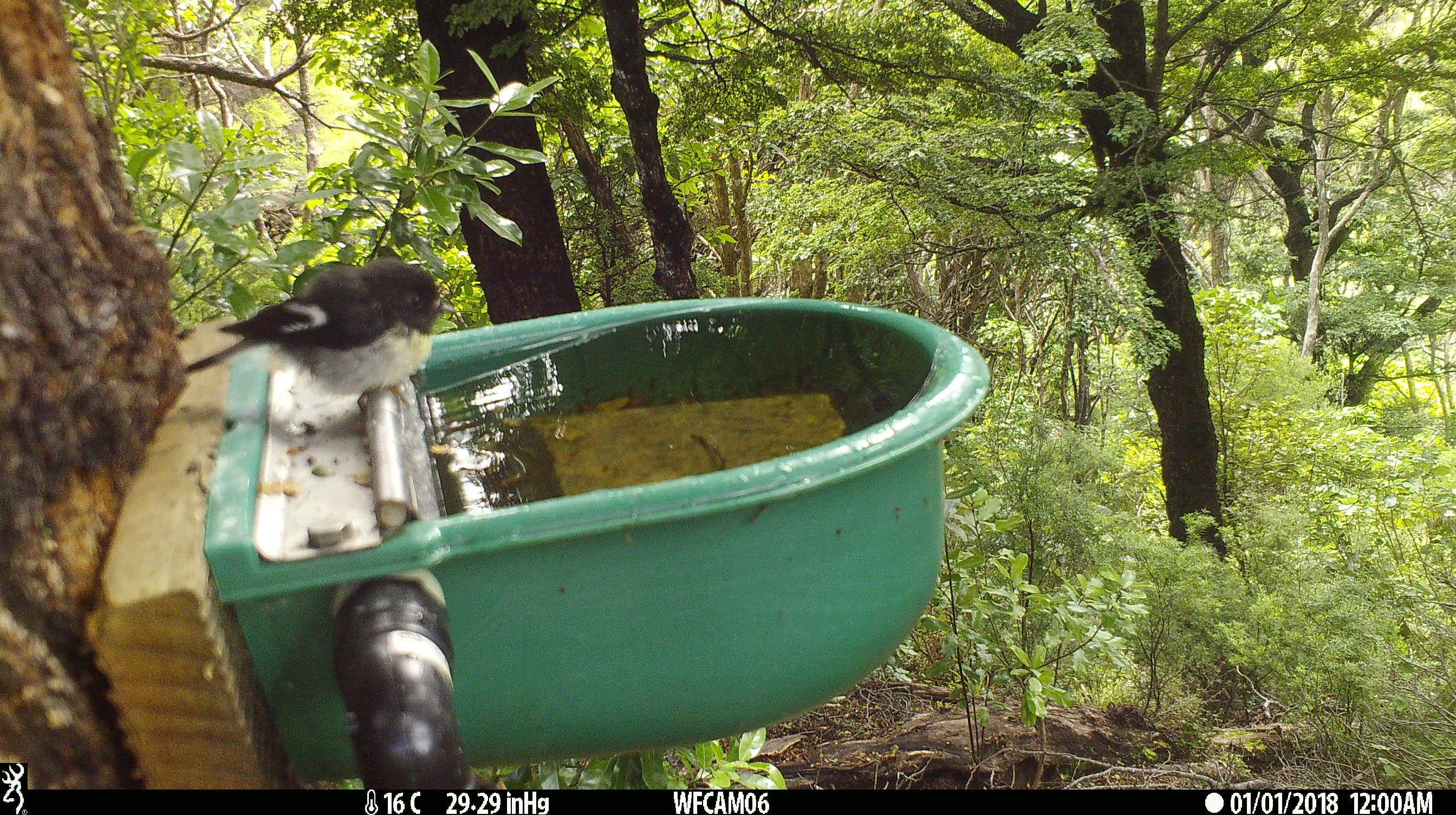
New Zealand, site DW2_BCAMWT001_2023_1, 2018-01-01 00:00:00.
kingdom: Animalia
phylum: Chordata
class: Aves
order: Passeriformes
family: Petroicidae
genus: Petroica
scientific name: Petroica macrocephala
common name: tomtit